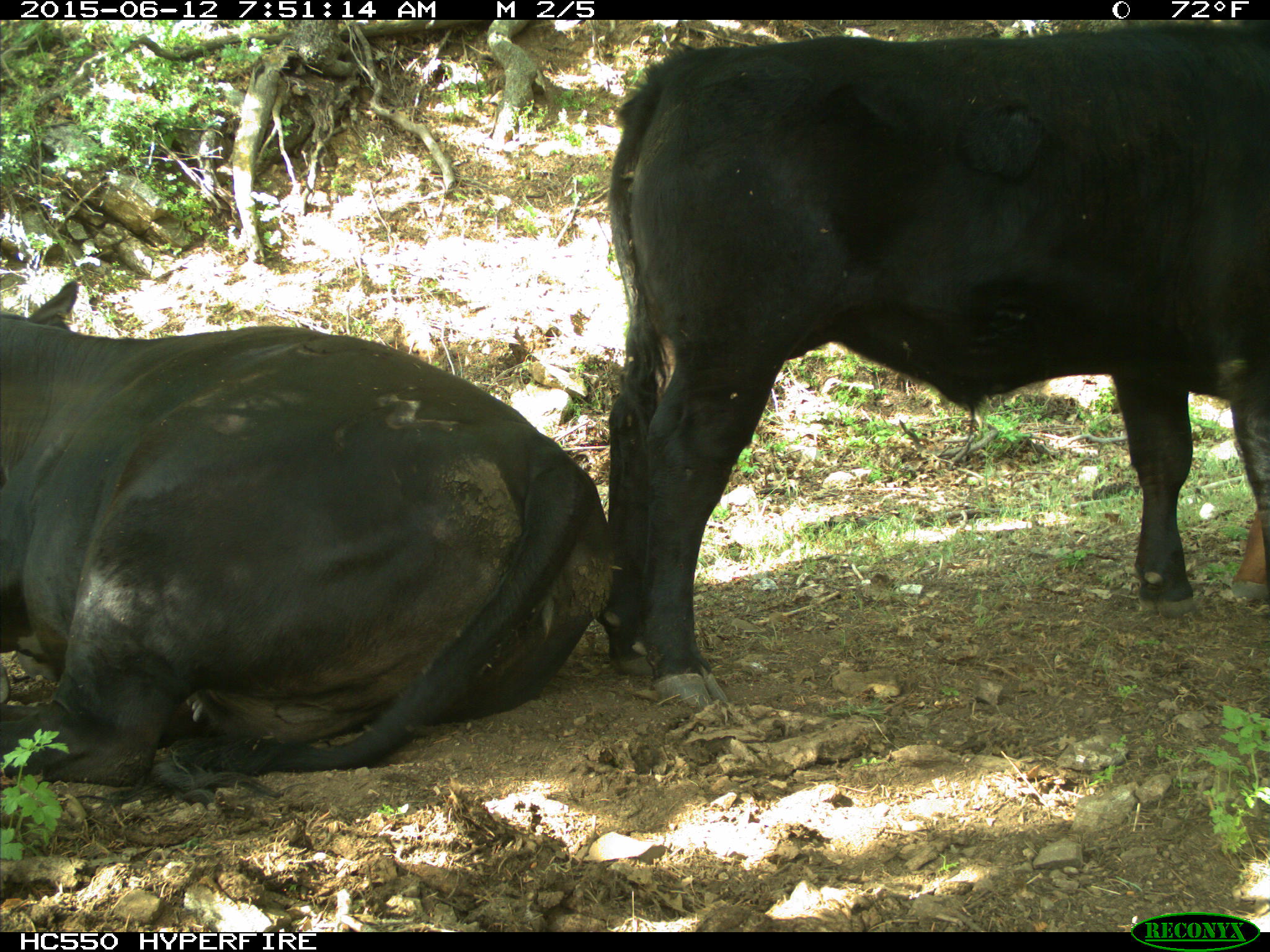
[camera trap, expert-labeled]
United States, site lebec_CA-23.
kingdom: Animalia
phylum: Chordata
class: Mammalia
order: Artiodactyla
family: Bovidae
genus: Bos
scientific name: Bos taurus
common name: domestic cow